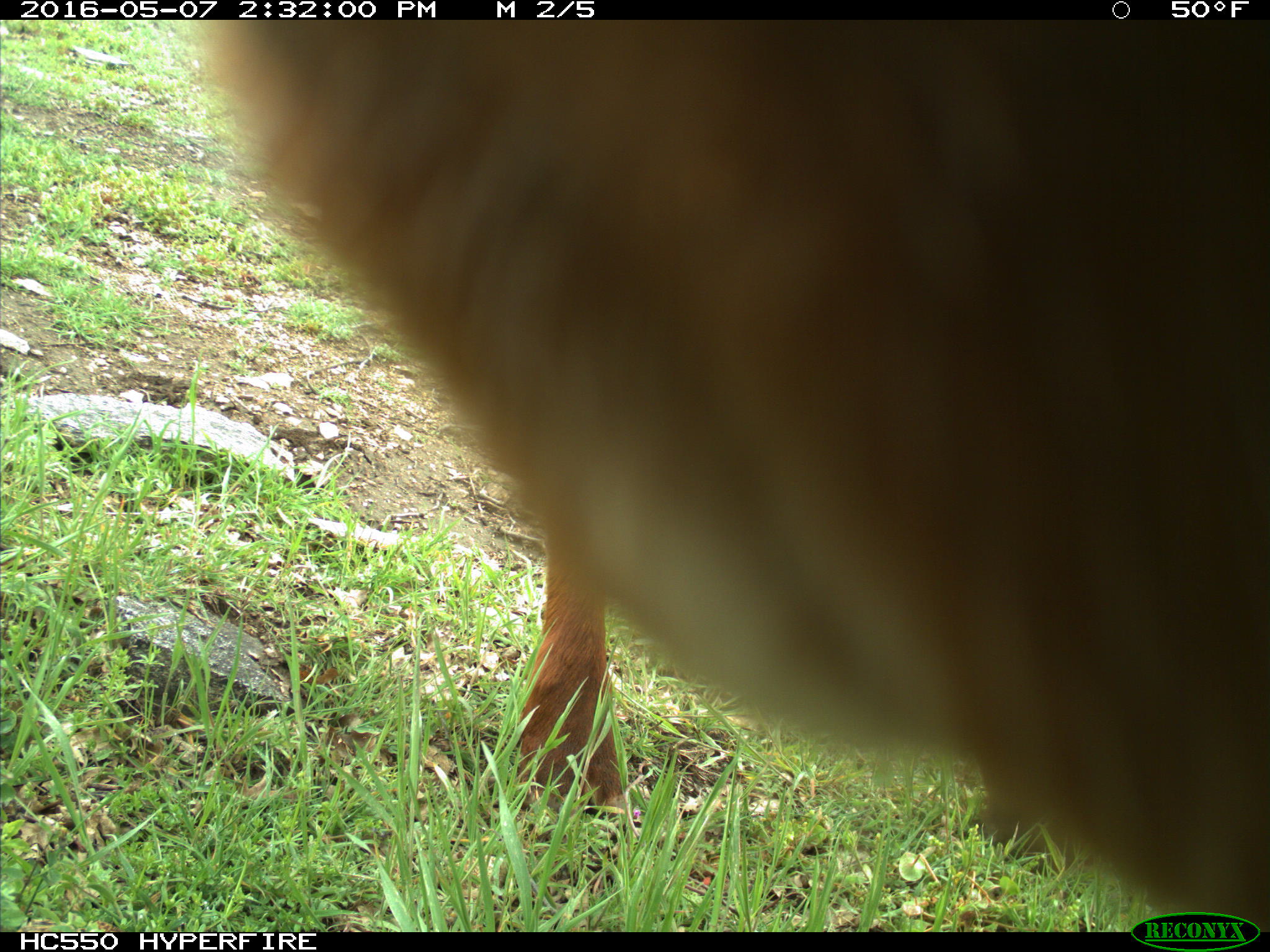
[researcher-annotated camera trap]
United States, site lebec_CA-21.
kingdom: Animalia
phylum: Chordata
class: Mammalia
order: Artiodactyla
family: Bovidae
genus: Bos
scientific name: Bos taurus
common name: domestic cow